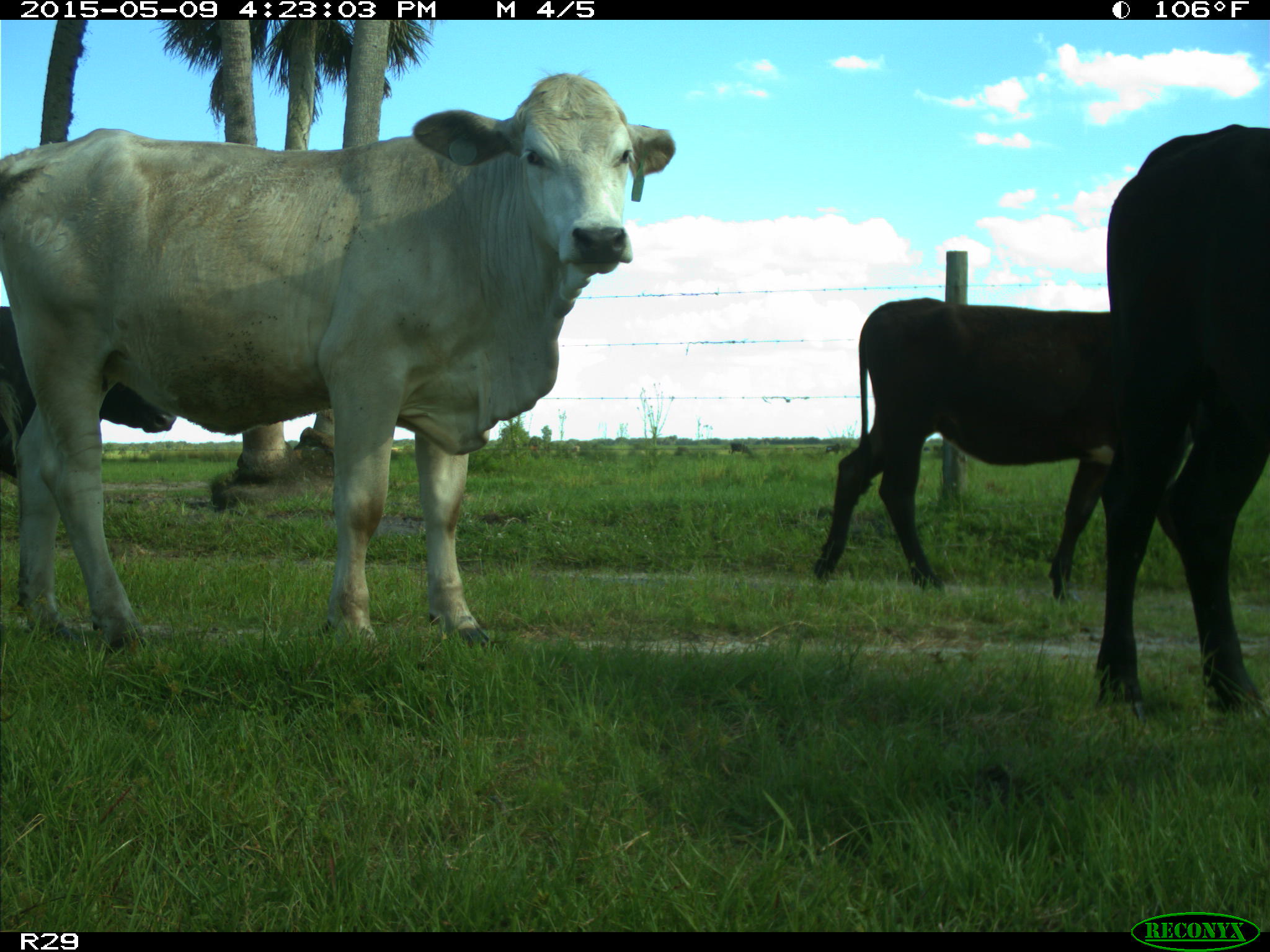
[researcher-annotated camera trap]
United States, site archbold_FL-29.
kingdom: Animalia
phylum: Chordata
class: Mammalia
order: Artiodactyla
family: Bovidae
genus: Bos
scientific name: Bos taurus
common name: domestic cow